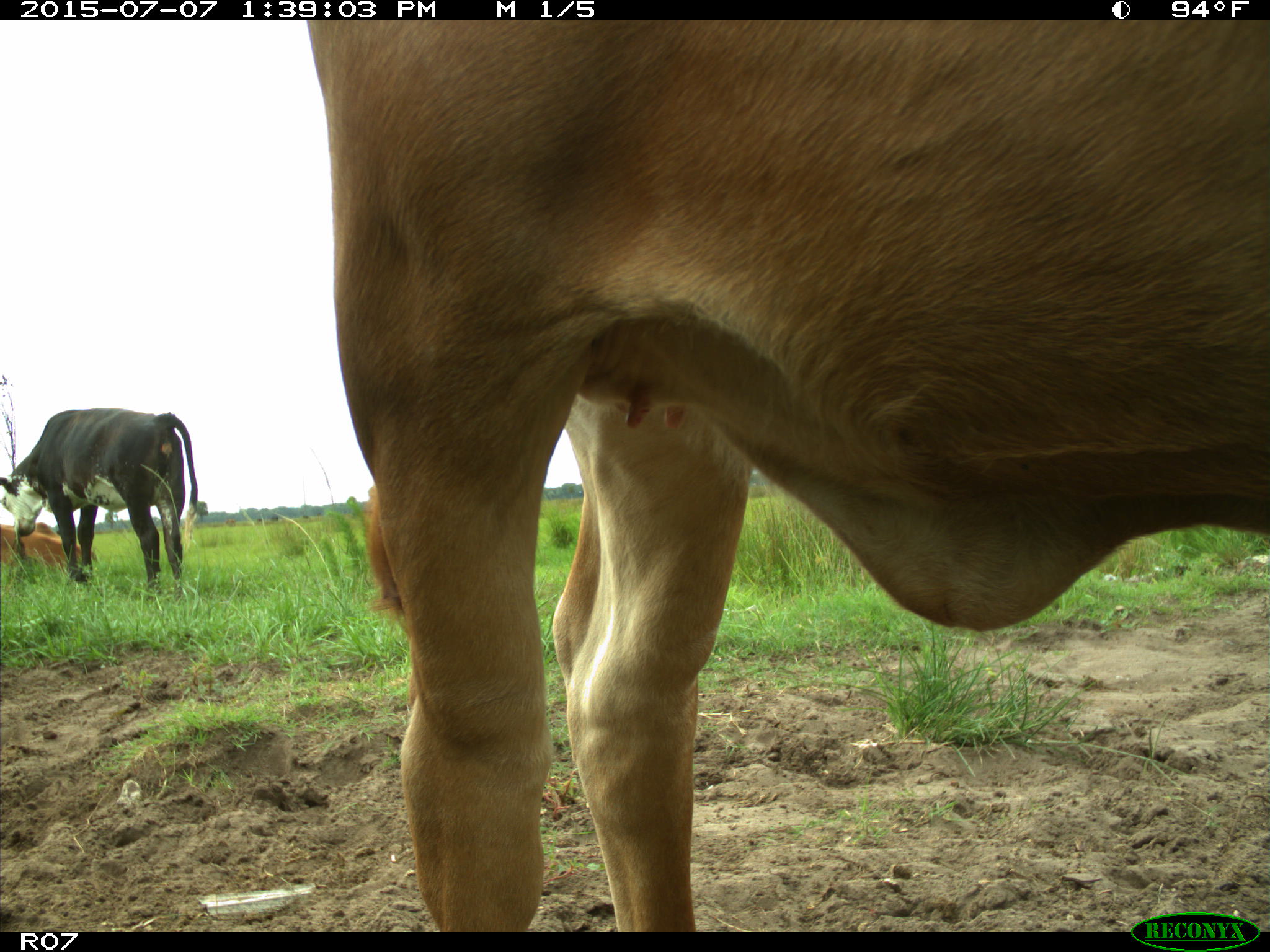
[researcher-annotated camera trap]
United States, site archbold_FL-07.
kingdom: Animalia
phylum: Chordata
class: Mammalia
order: Artiodactyla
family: Bovidae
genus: Bos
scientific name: Bos taurus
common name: domestic cow